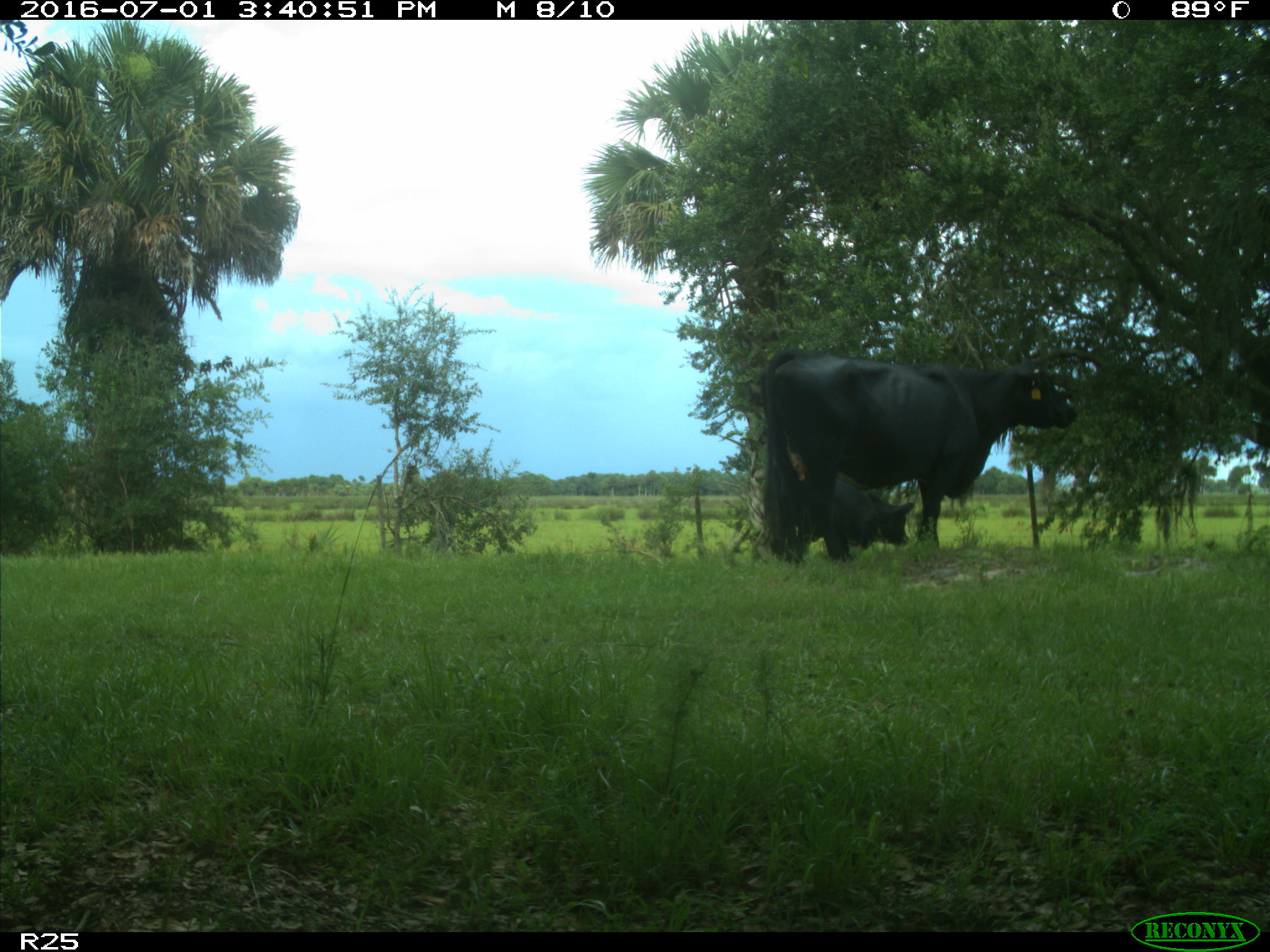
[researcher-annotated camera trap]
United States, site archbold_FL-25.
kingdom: Animalia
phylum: Chordata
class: Mammalia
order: Artiodactyla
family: Bovidae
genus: Bos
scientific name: Bos taurus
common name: domestic cow